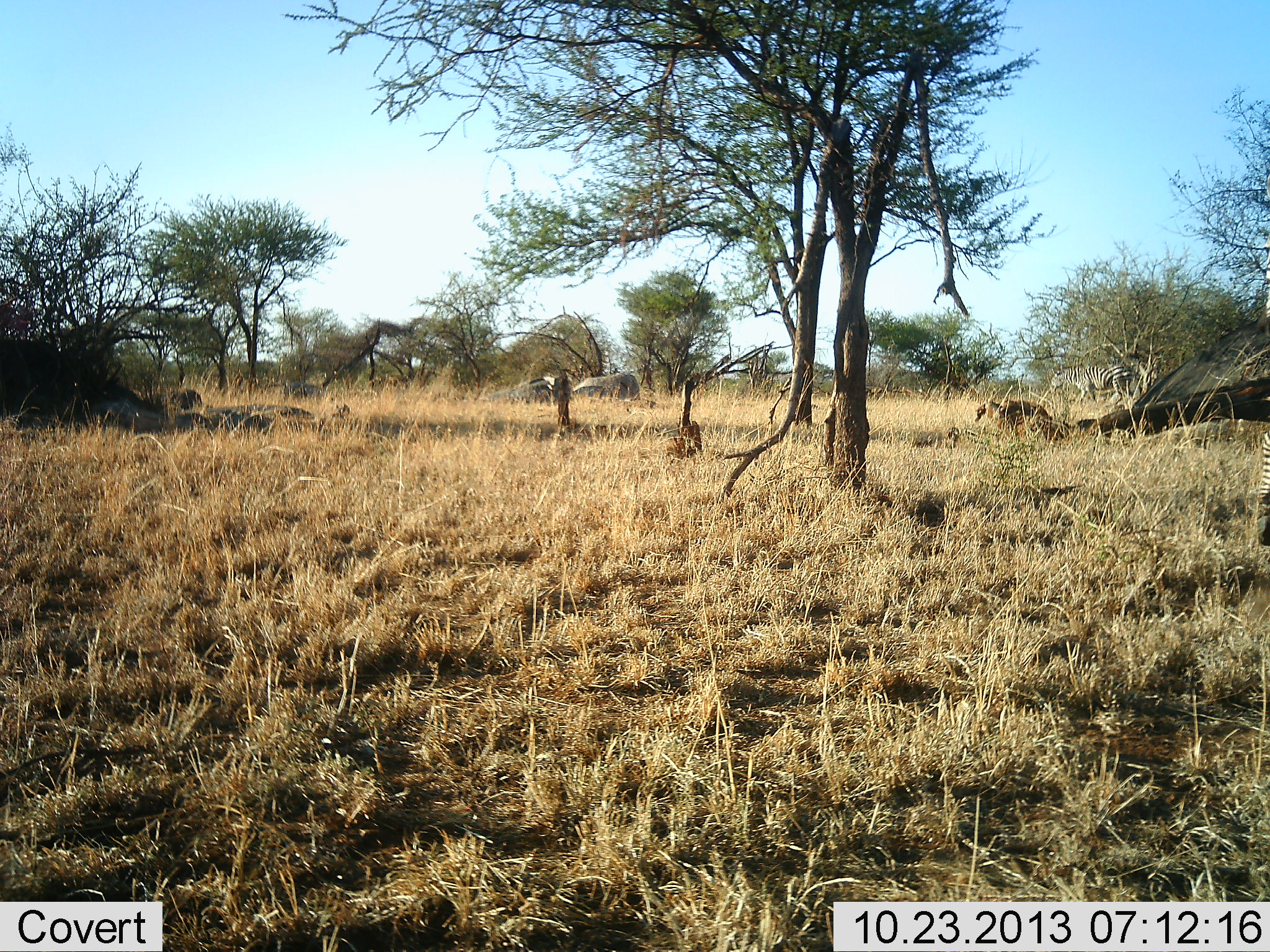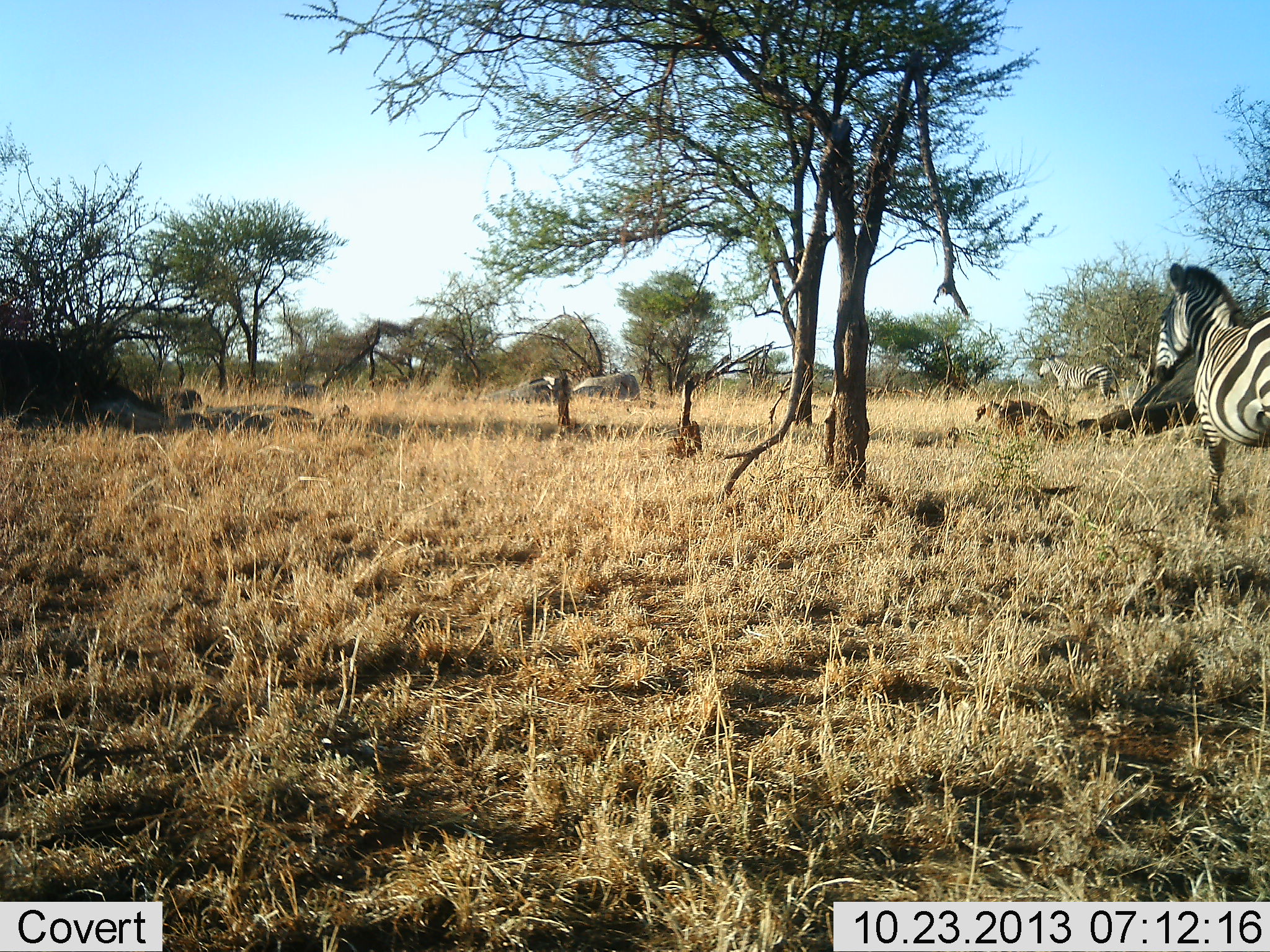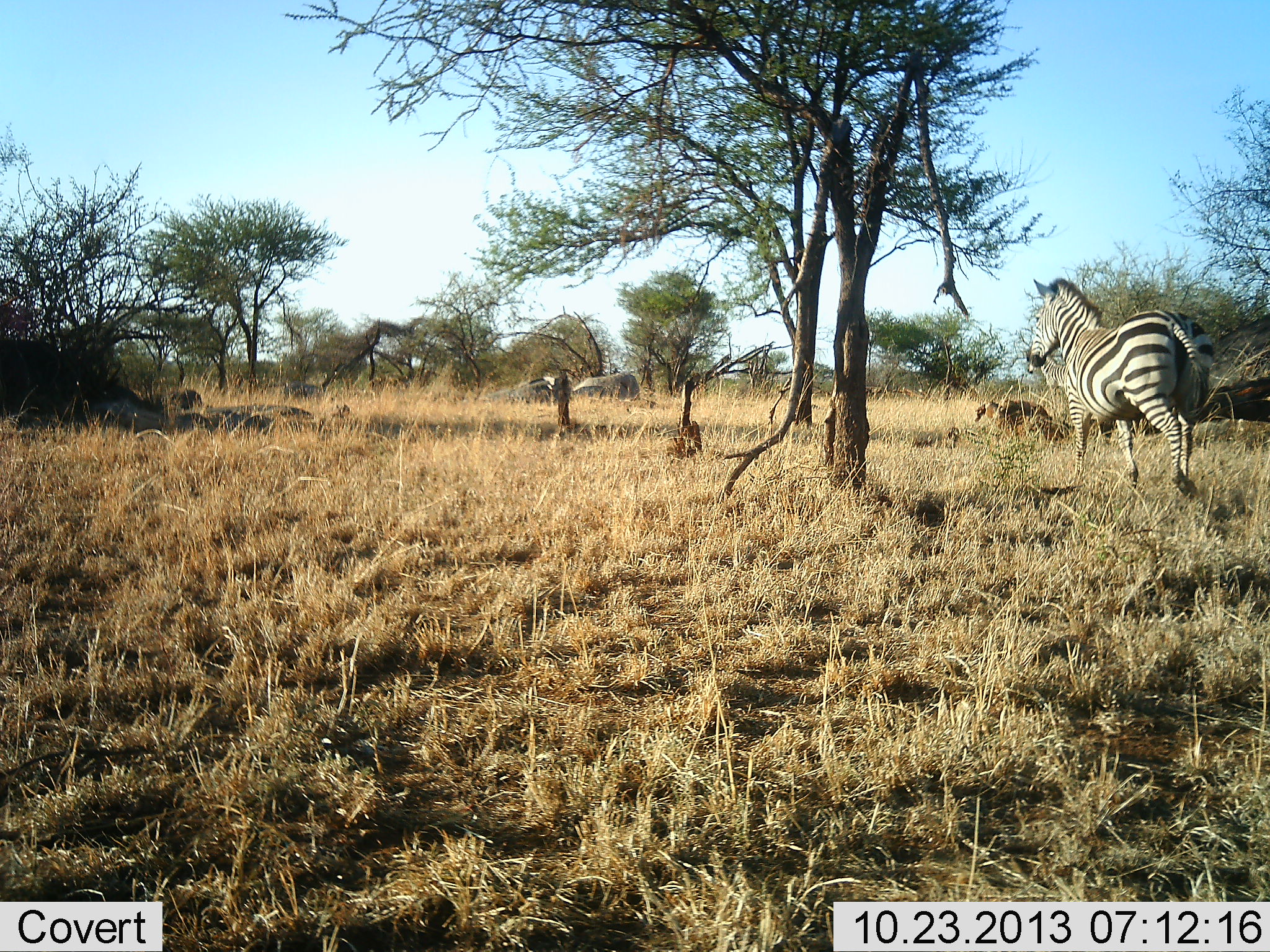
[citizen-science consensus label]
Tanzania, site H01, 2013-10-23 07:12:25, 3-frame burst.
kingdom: Animalia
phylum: Chordata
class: Mammalia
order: Perissodactyla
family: Equidae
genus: Equus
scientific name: Equus quagga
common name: plains zebra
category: zebra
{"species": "zebra (plains zebra) (Equus quagga)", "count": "2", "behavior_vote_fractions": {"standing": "23%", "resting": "0%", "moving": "86%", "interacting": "0%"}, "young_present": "0%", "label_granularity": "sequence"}